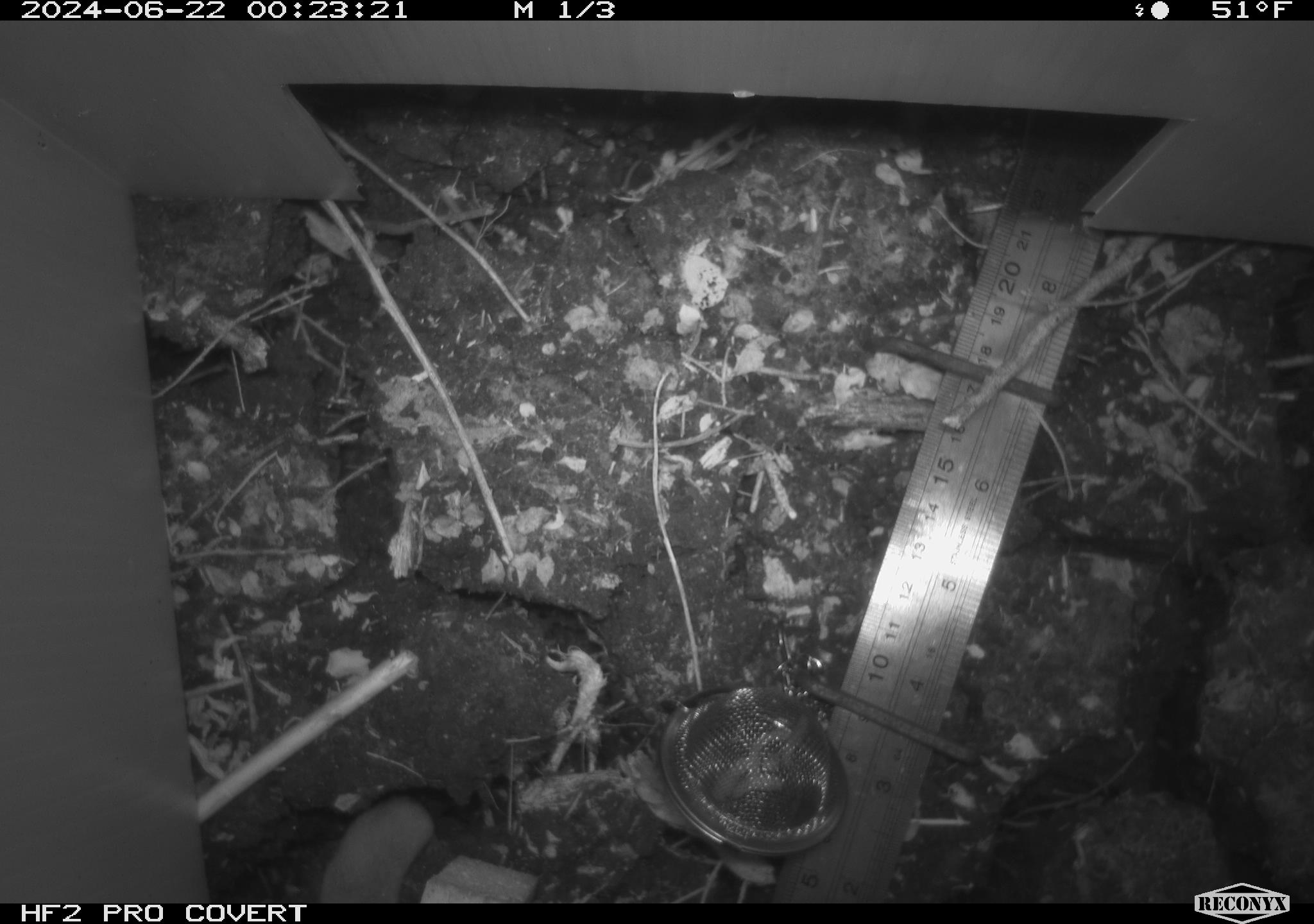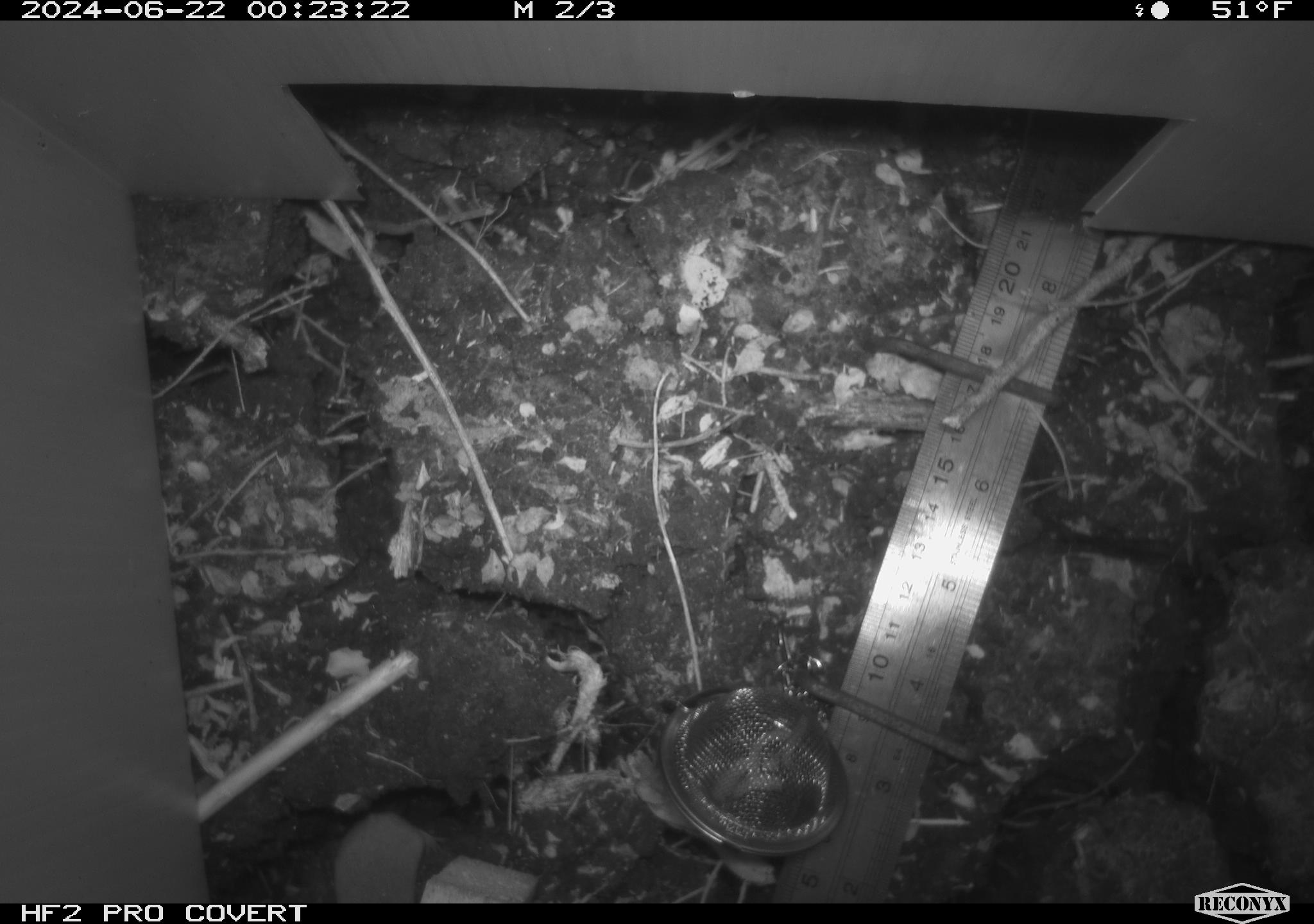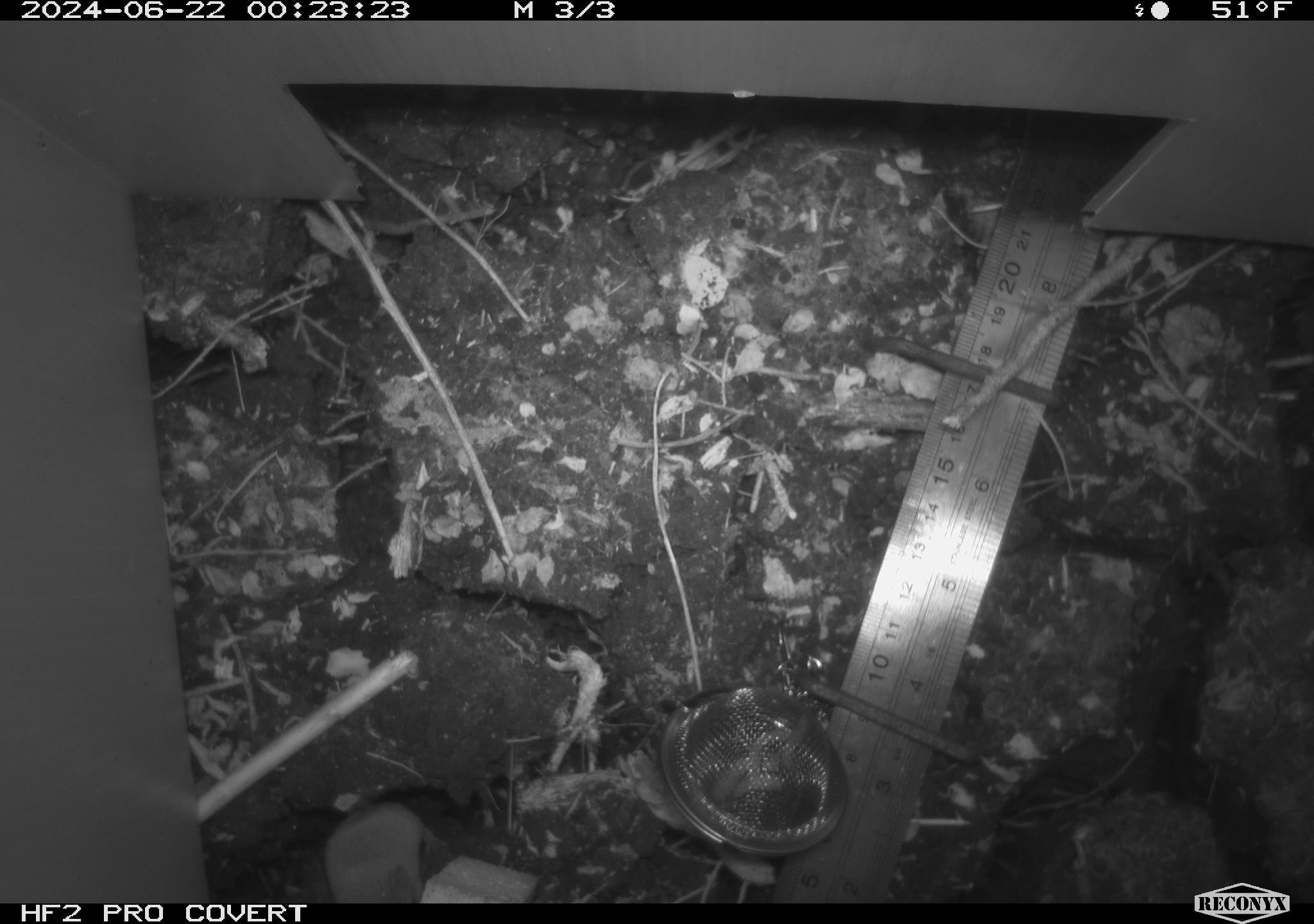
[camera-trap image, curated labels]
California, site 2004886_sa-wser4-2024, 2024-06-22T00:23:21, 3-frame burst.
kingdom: Animalia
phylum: Chordata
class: Mammalia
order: Eulipotyphla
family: Soricidae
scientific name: Soricidae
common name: shrews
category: soricidae family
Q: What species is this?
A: Soricidae family (shrews) (Soricidae).